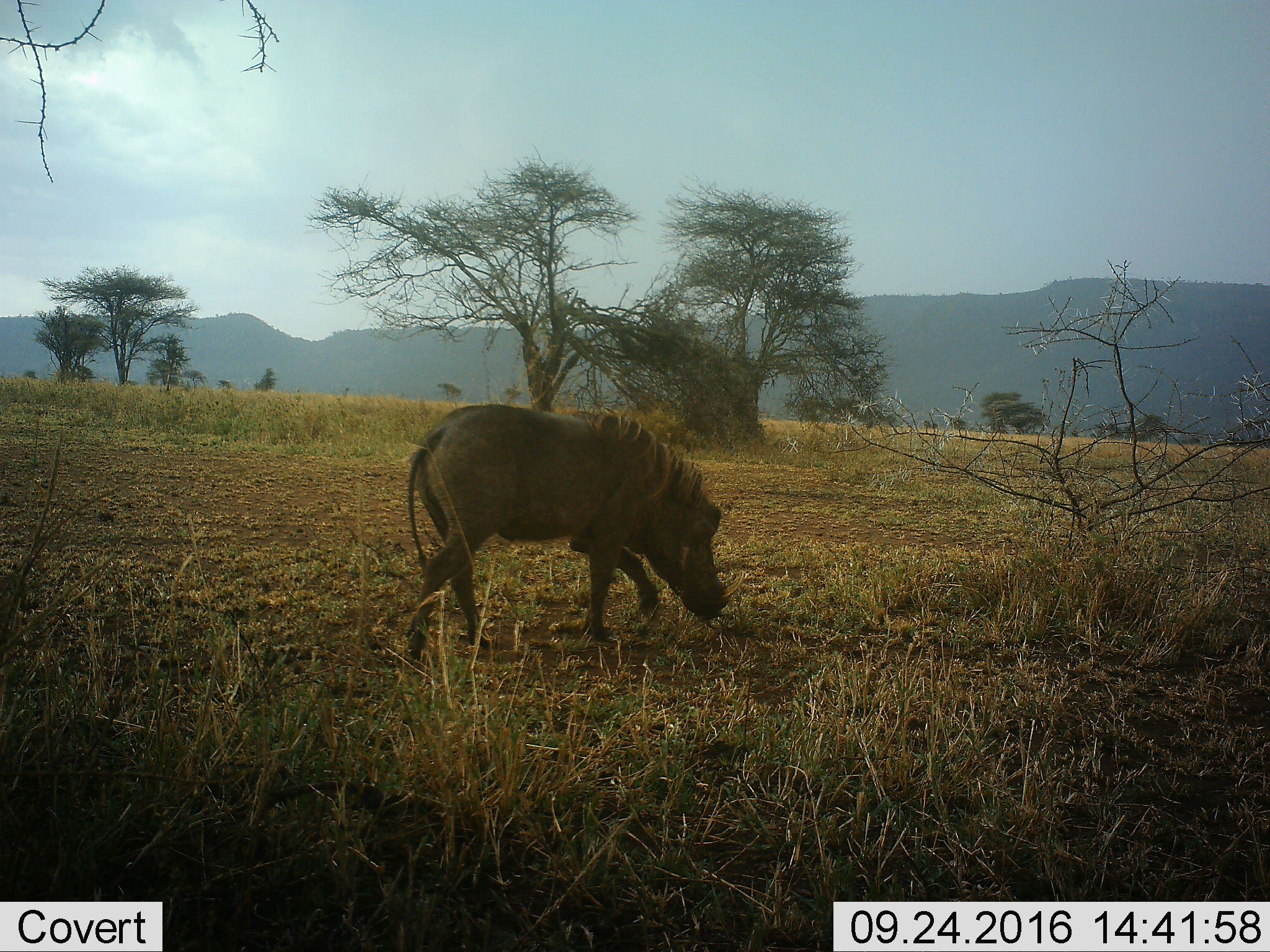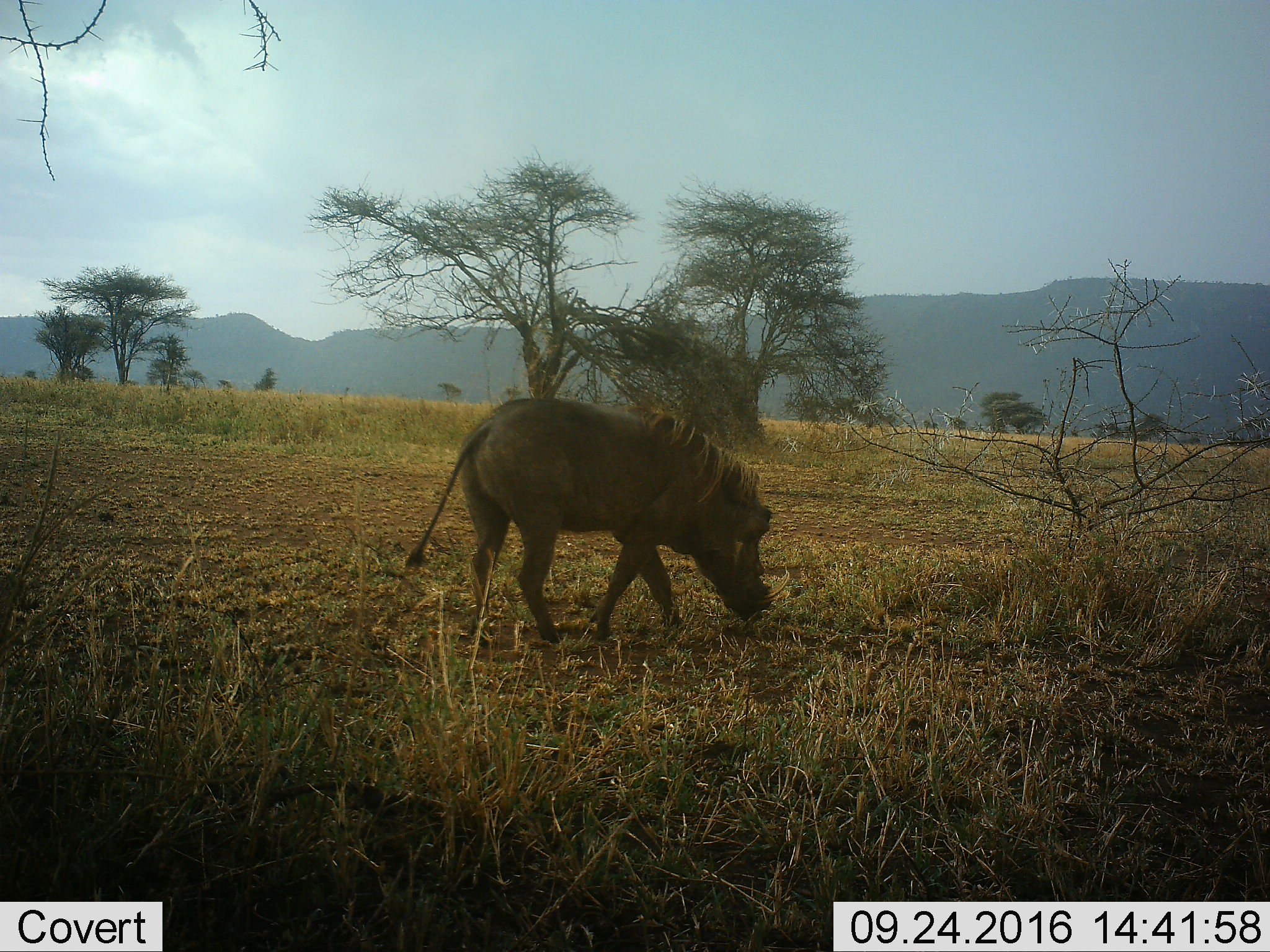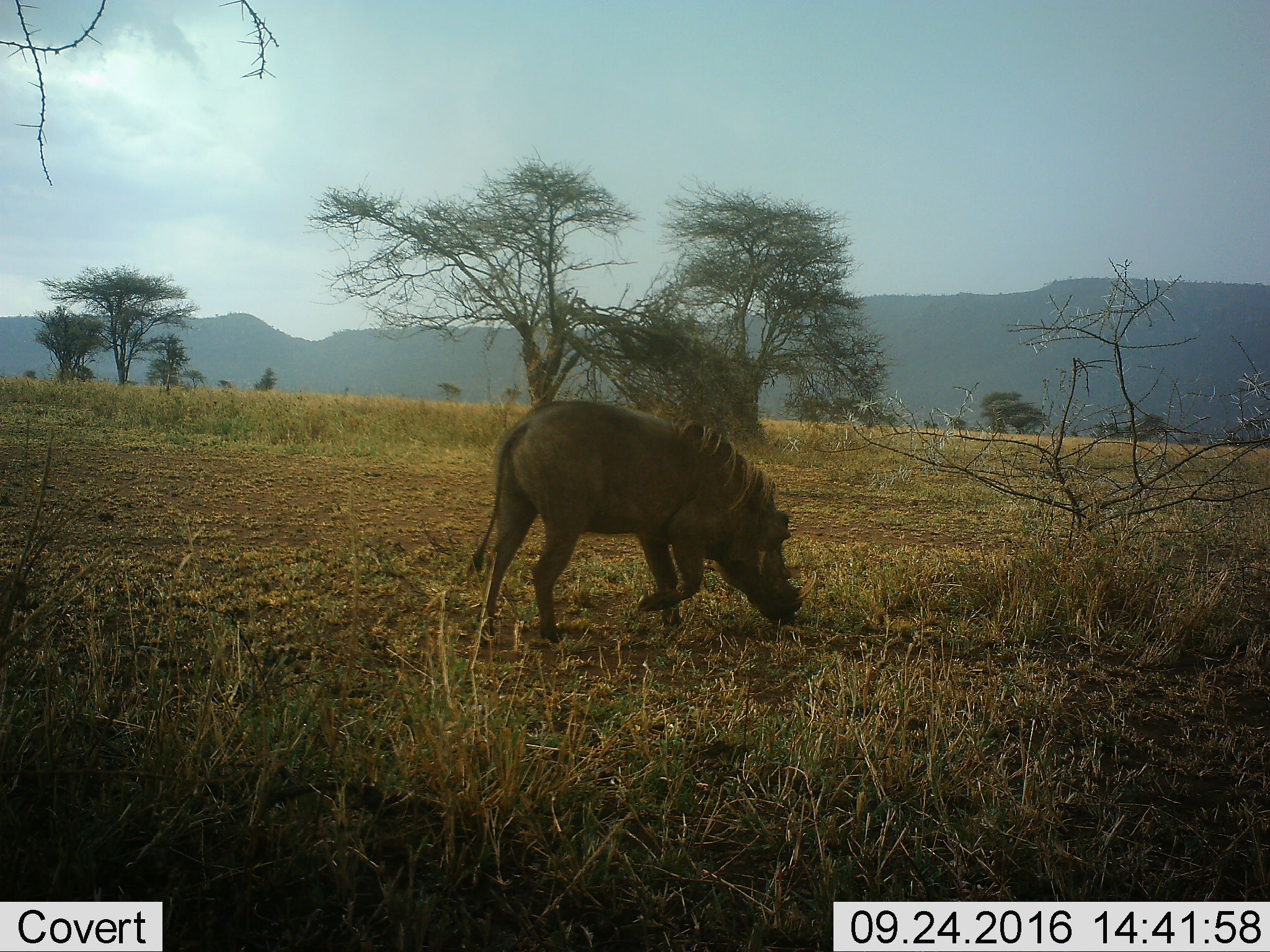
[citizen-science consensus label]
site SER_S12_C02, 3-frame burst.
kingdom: Animalia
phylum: Chordata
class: Mammalia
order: Artiodactyla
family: Suidae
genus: Phacochoerus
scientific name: Phacochoerus africanus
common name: warthog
Warthog (Phacochoerus africanus), count 1. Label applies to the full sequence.